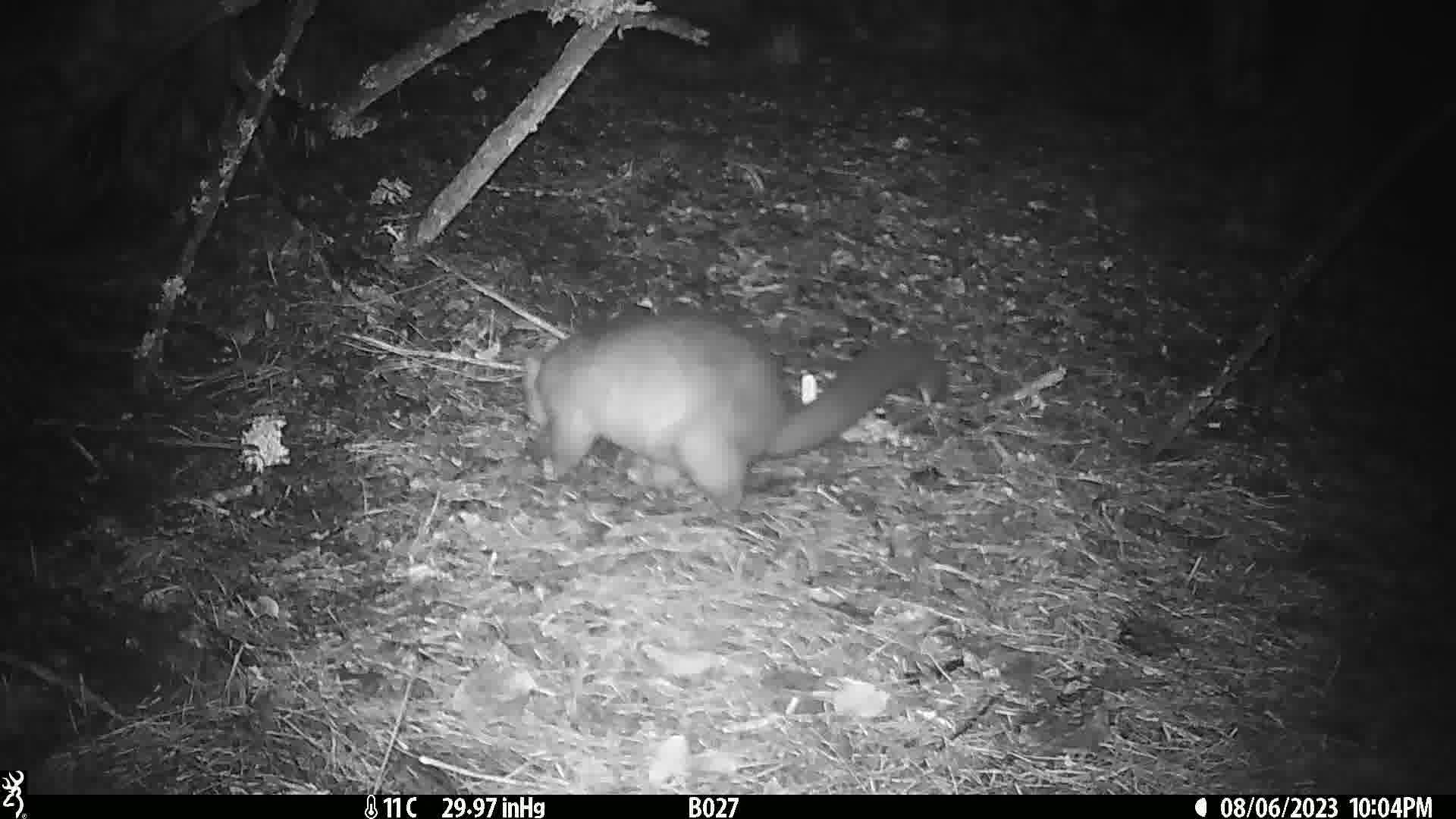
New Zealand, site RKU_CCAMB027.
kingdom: Animalia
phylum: Chordata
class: Mammalia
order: Diprotodontia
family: Phalangeridae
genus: Trichosurus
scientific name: Trichosurus vulpecula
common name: common brushtail possum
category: possum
Possum (common brushtail possum) (Trichosurus vulpecula).